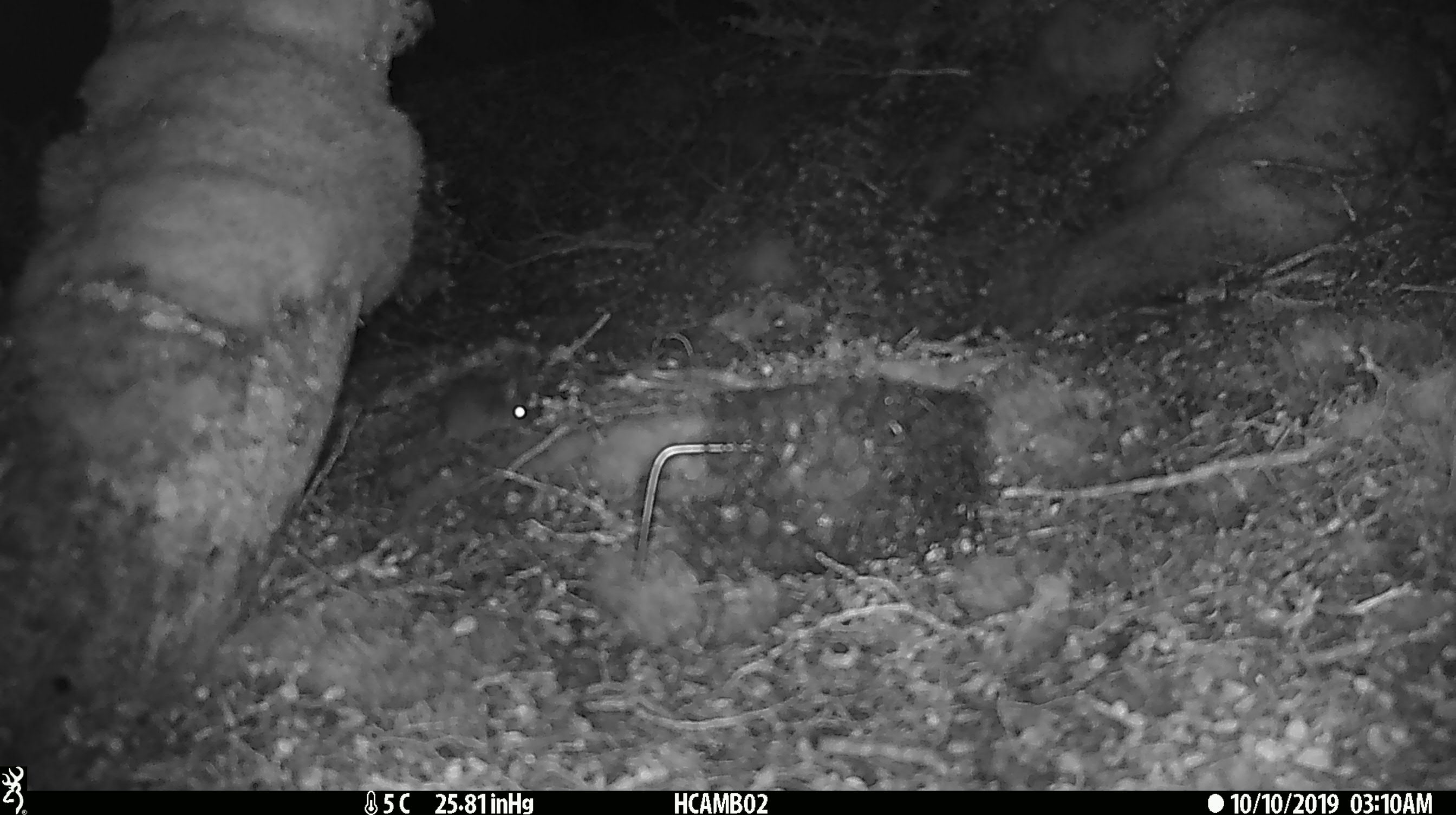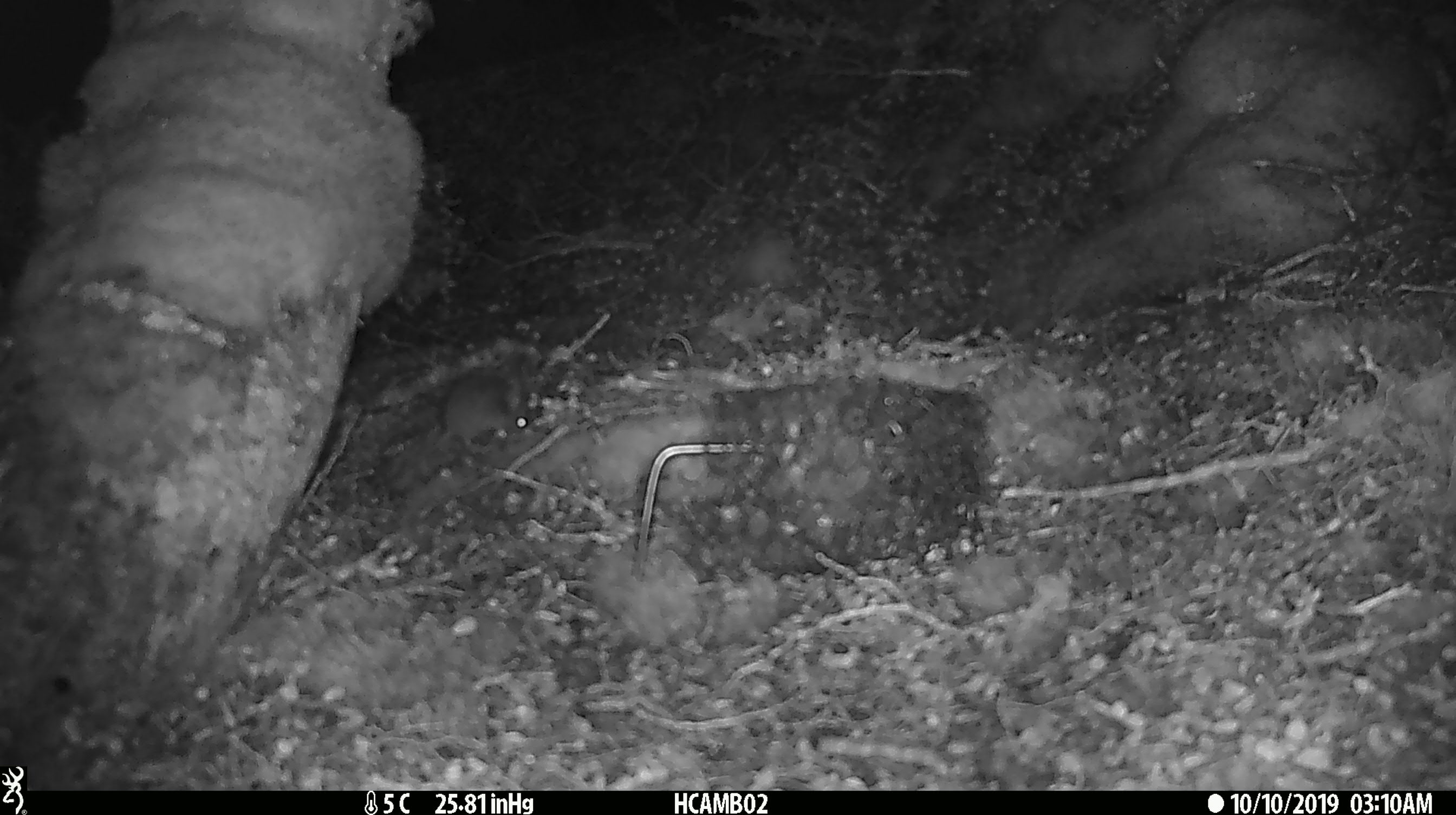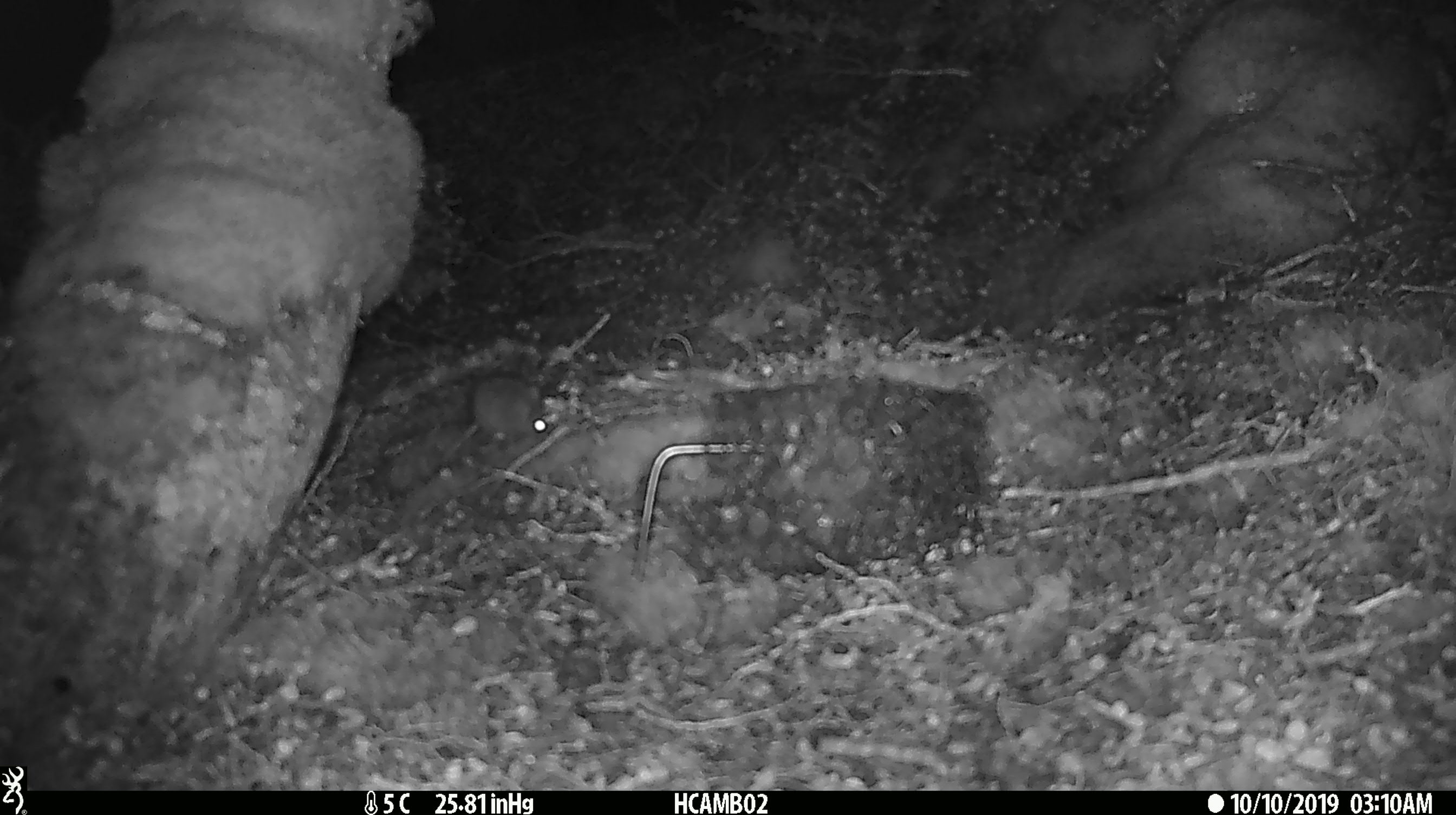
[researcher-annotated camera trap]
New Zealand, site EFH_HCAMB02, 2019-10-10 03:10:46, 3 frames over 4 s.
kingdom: Animalia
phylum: Chordata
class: Mammalia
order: Rodentia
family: Muridae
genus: Mus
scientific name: Mus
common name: mouse